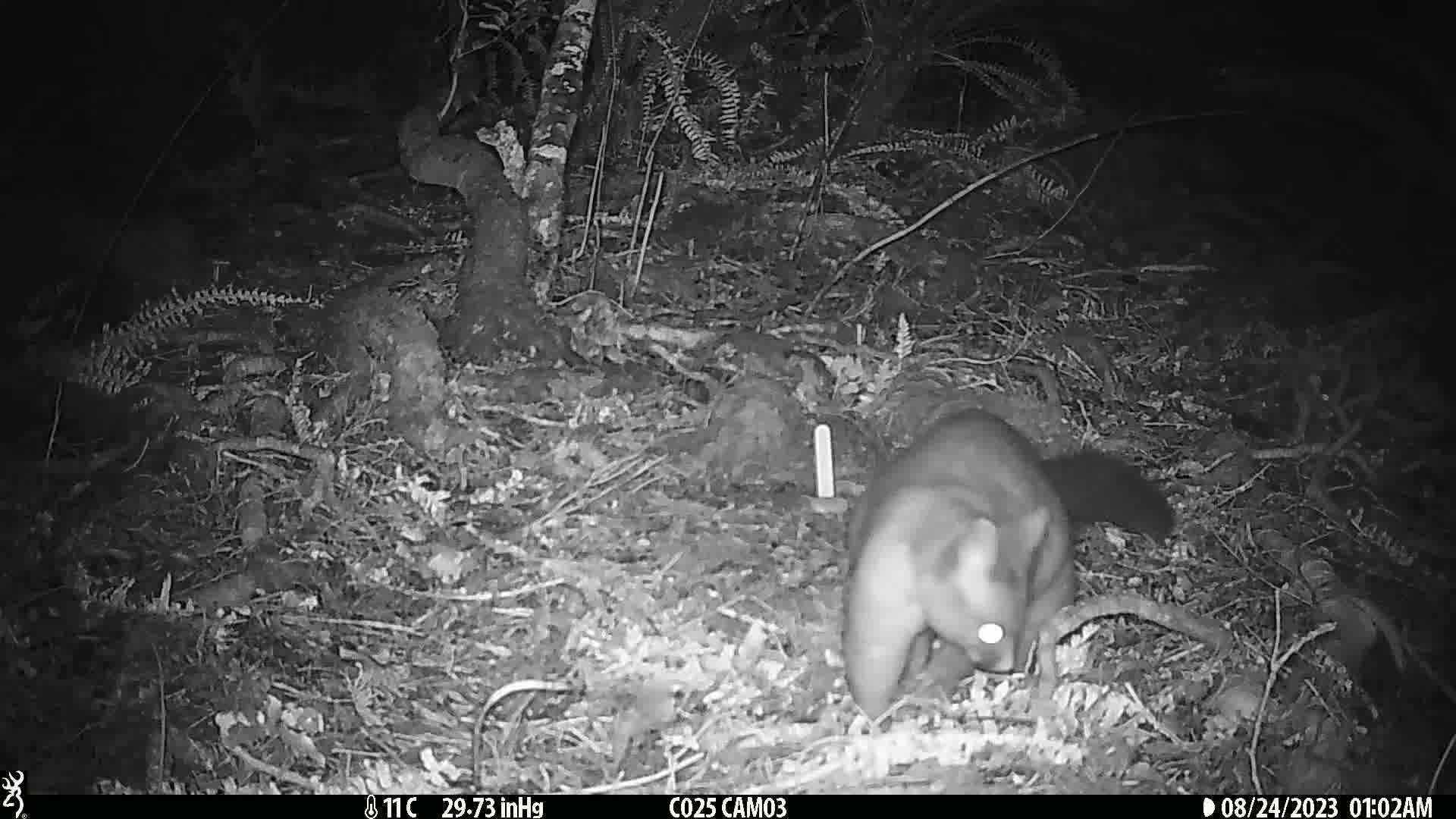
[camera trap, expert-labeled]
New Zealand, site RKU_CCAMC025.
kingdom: Animalia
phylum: Chordata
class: Mammalia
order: Diprotodontia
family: Phalangeridae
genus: Trichosurus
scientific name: Trichosurus vulpecula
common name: common brushtail possum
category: possum